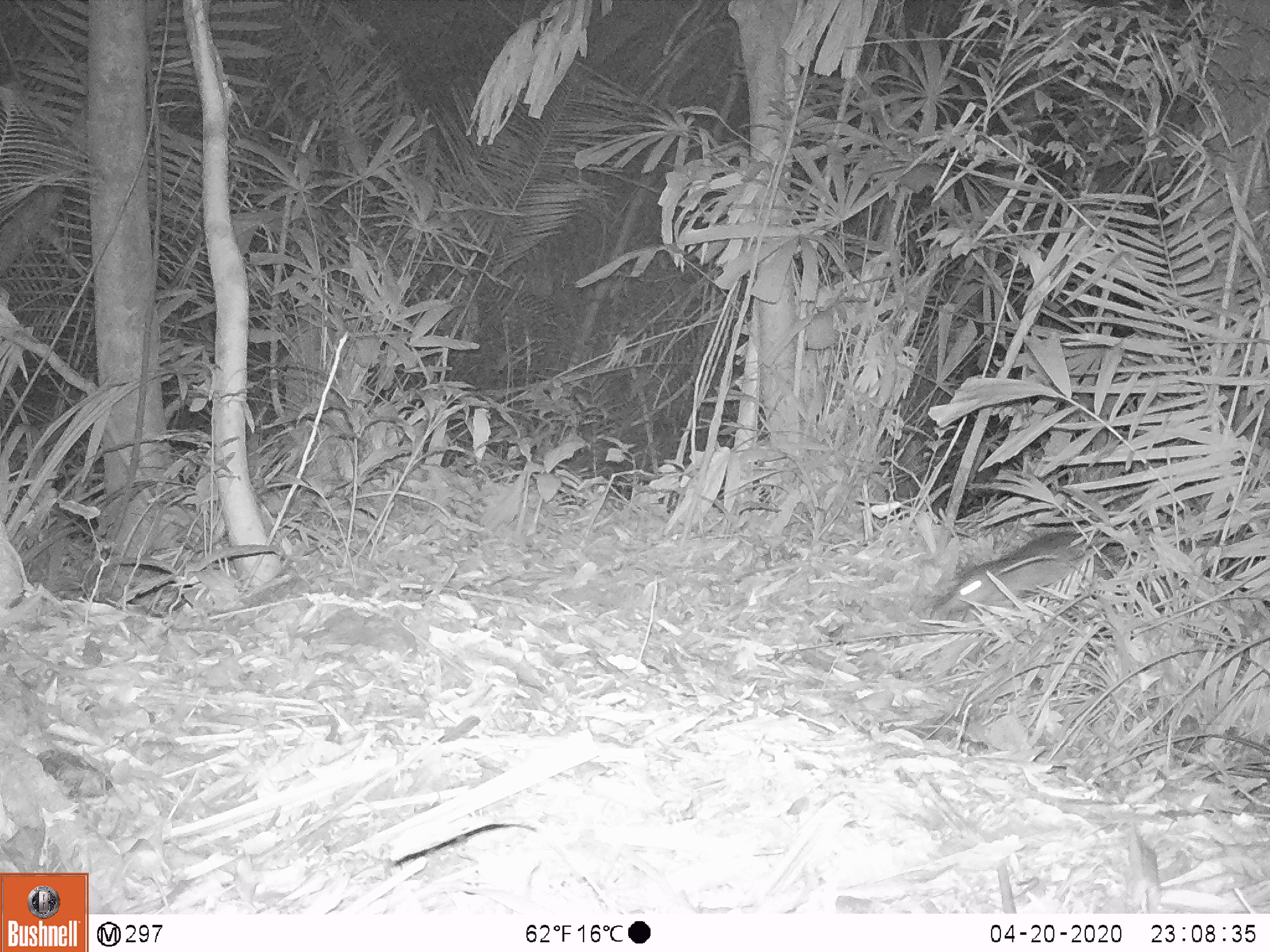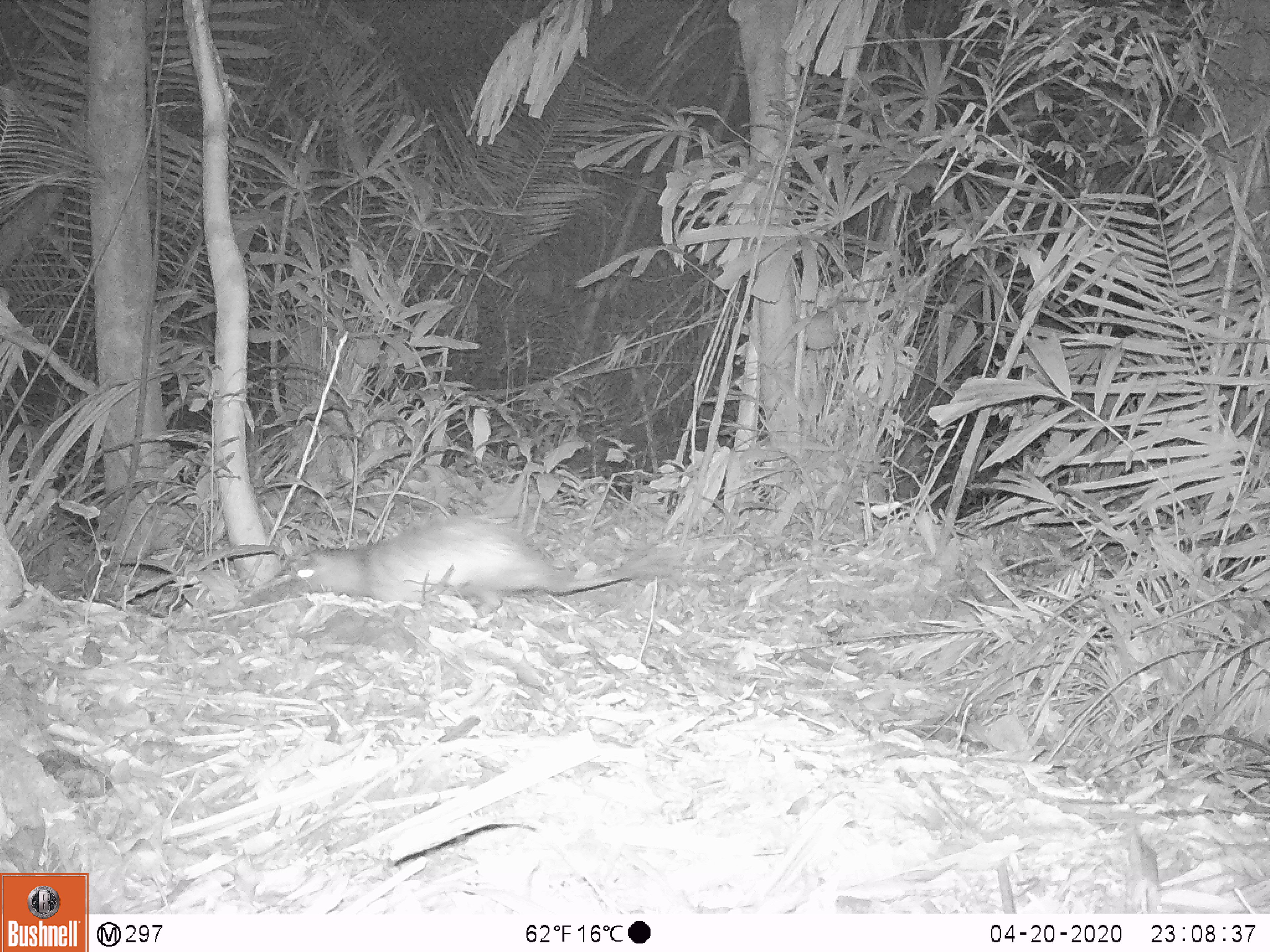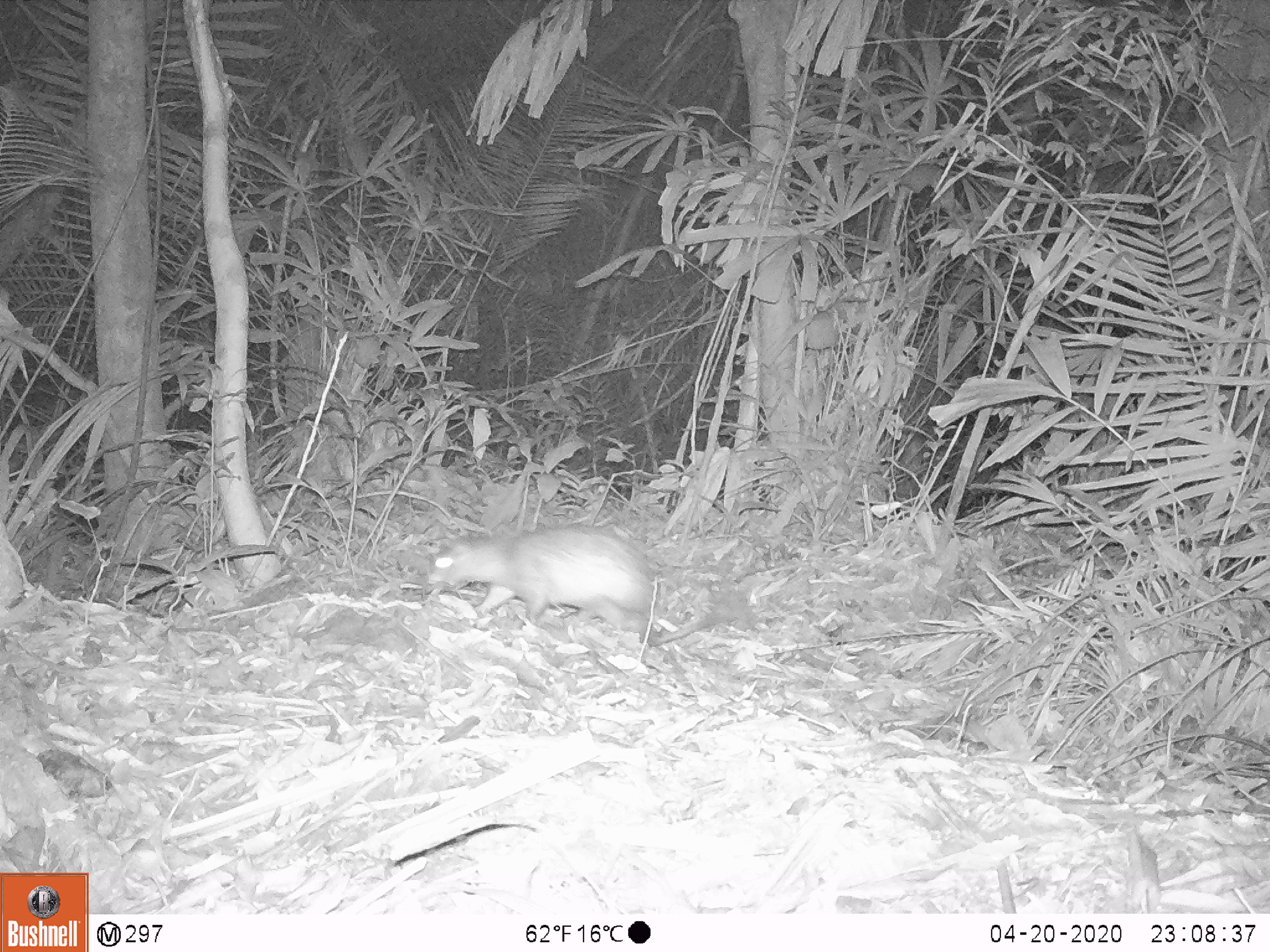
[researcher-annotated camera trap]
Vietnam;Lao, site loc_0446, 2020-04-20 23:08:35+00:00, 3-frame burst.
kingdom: Animalia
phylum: Chordata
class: Mammalia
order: Rodentia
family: Hystricidae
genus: Atherurus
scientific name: Atherurus macrourus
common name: asiatic brush-tailed porcupine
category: asiatic brush tailed porcupine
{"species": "asiatic brush tailed porcupine (asiatic brush-tailed porcupine) (Atherurus macrourus)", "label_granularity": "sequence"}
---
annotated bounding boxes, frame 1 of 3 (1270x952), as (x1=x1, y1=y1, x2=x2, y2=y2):
asiatic brush tailed porcupine: (x1=927, y1=529, x2=1128, y2=623)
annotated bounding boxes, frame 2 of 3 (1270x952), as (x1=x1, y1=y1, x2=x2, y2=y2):
asiatic brush tailed porcupine: (x1=279, y1=514, x2=676, y2=616)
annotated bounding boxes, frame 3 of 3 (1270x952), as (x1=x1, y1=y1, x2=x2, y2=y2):
asiatic brush tailed porcupine: (x1=422, y1=523, x2=747, y2=647)